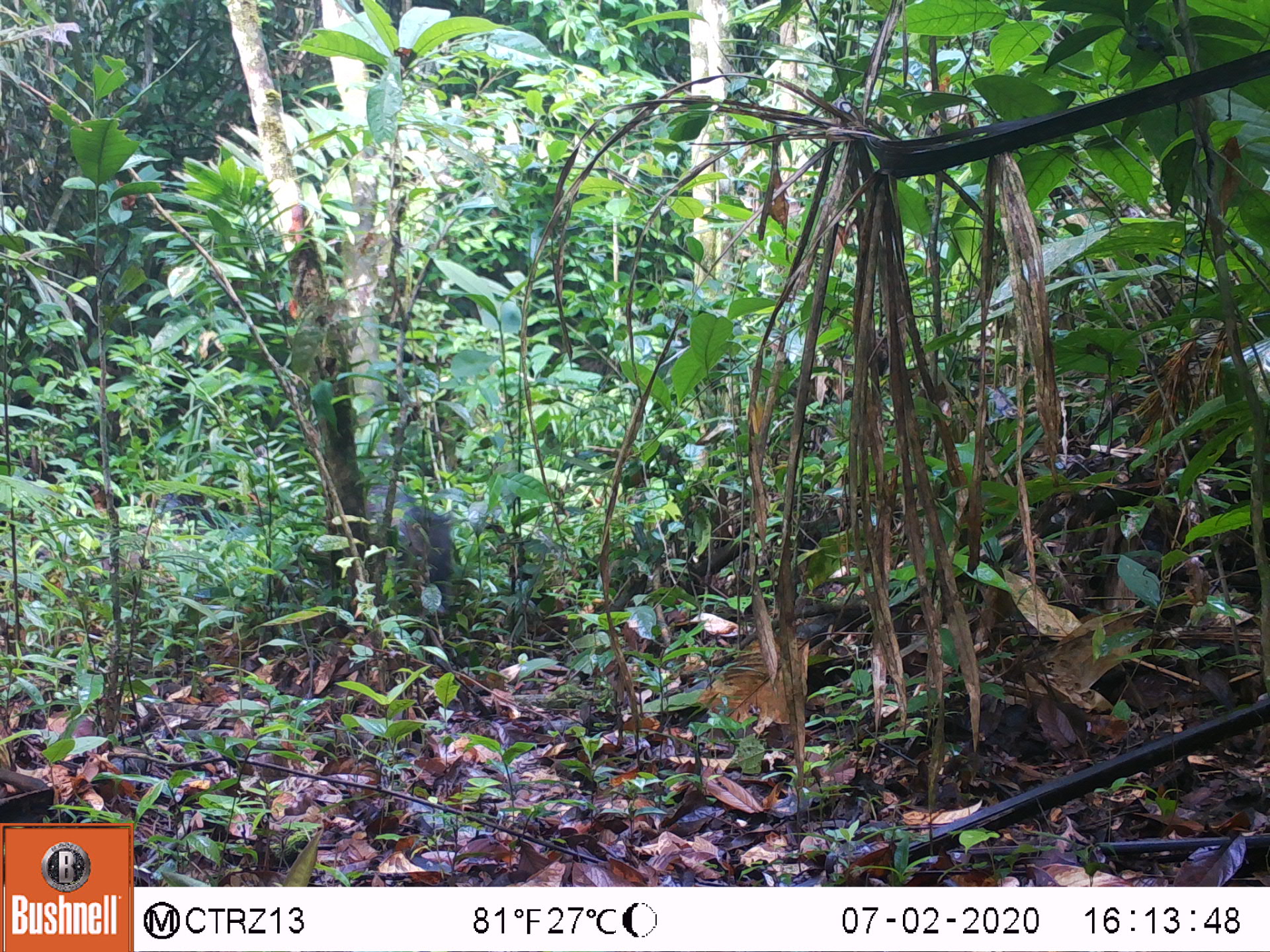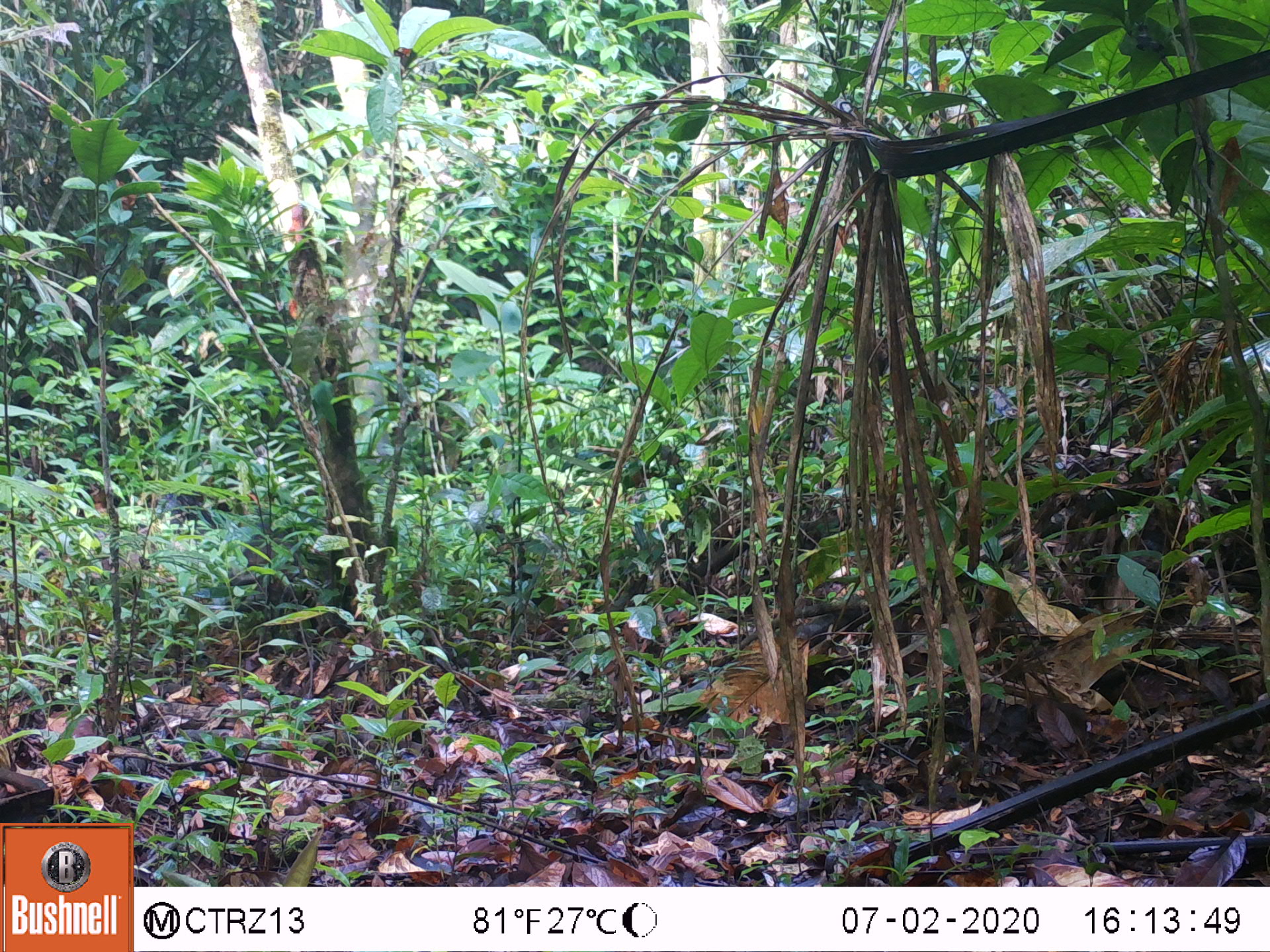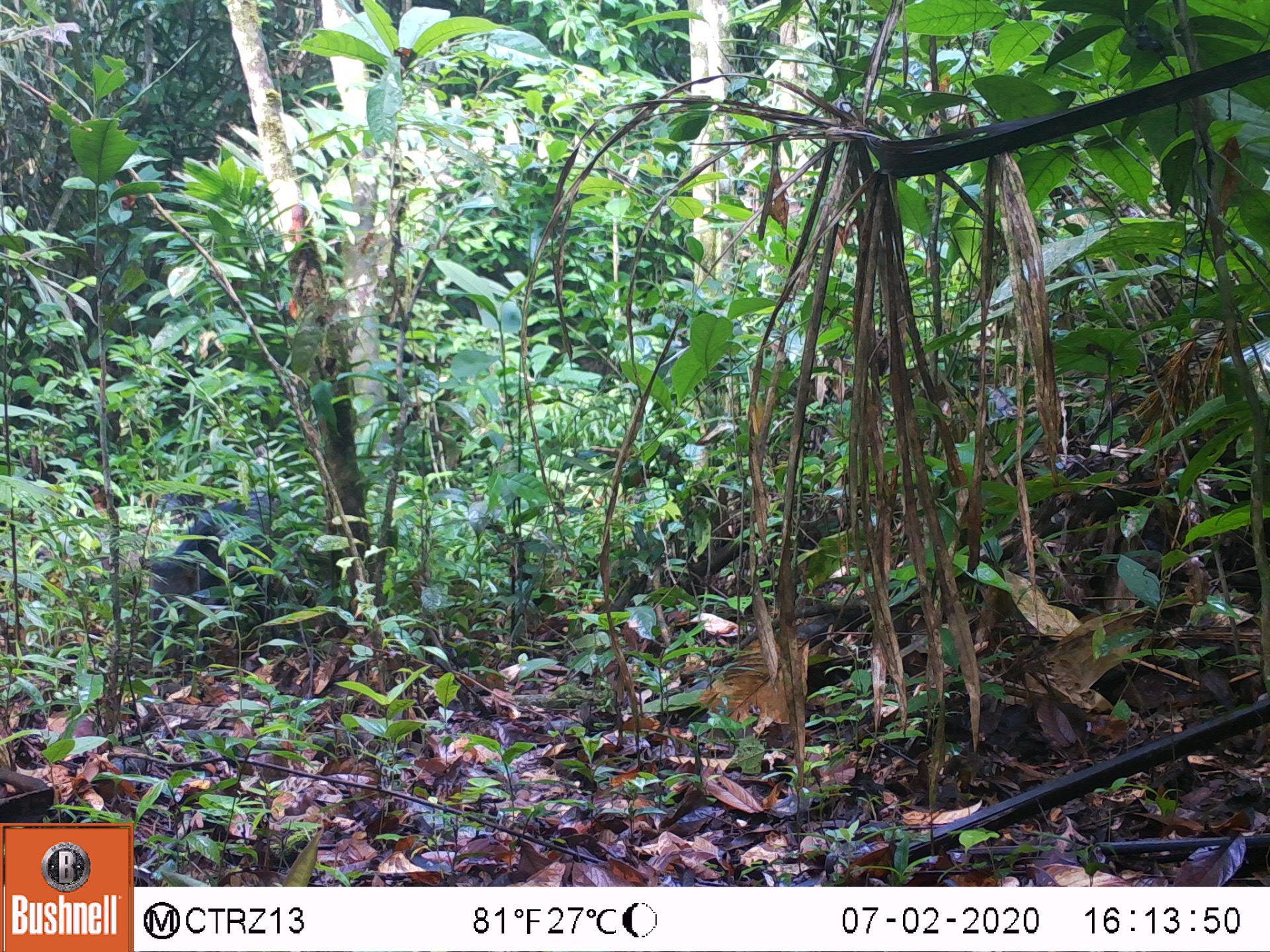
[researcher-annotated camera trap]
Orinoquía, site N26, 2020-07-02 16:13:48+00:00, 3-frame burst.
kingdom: Animalia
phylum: Chordata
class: Mammalia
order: Artiodactyla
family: Tayassuidae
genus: Pecari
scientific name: Pecari tajacu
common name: collared peccary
Collared peccary (Pecari tajacu).